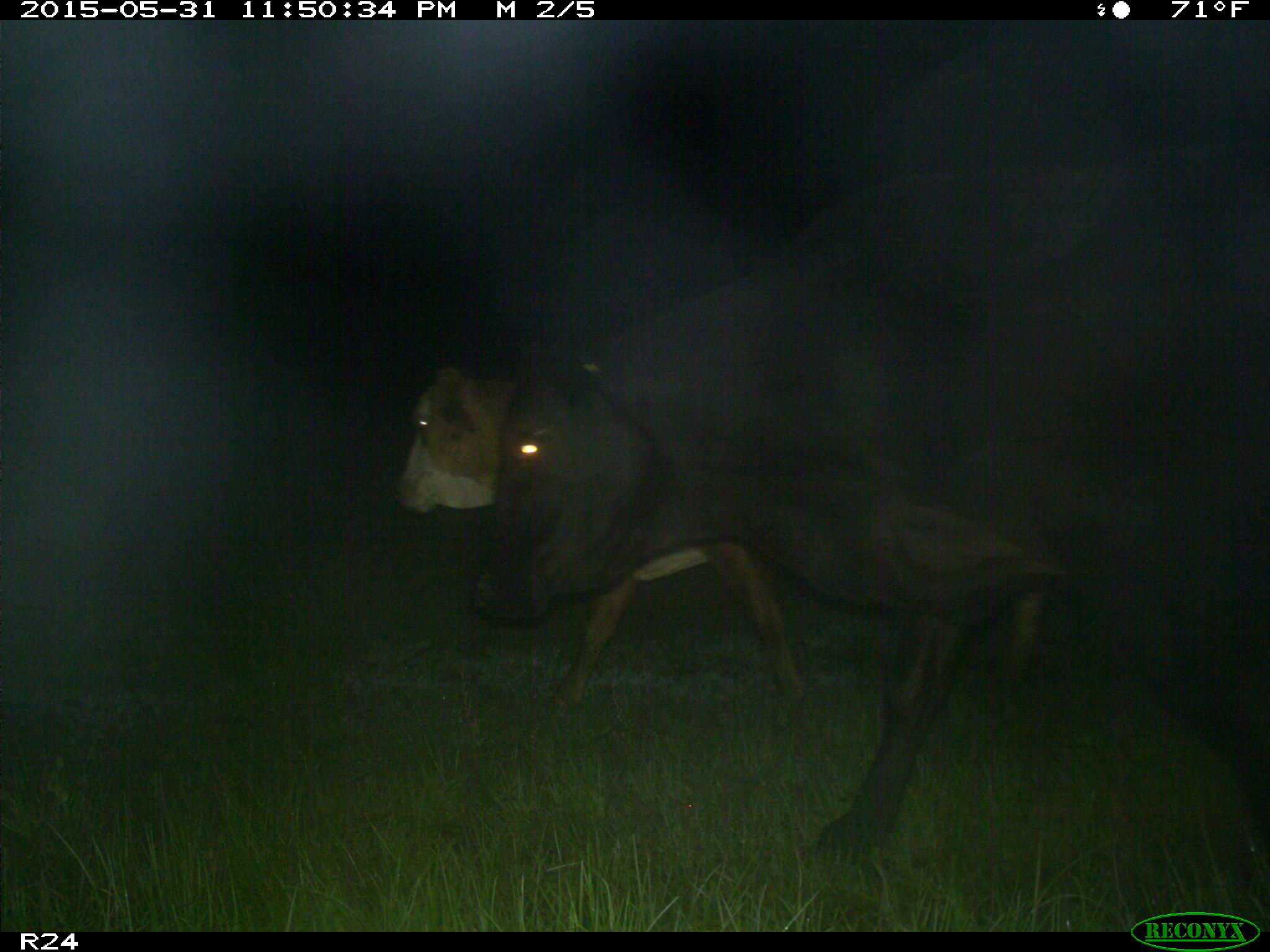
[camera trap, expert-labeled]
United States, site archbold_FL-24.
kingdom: Animalia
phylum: Chordata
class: Mammalia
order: Artiodactyla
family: Bovidae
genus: Bos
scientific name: Bos taurus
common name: domestic cow